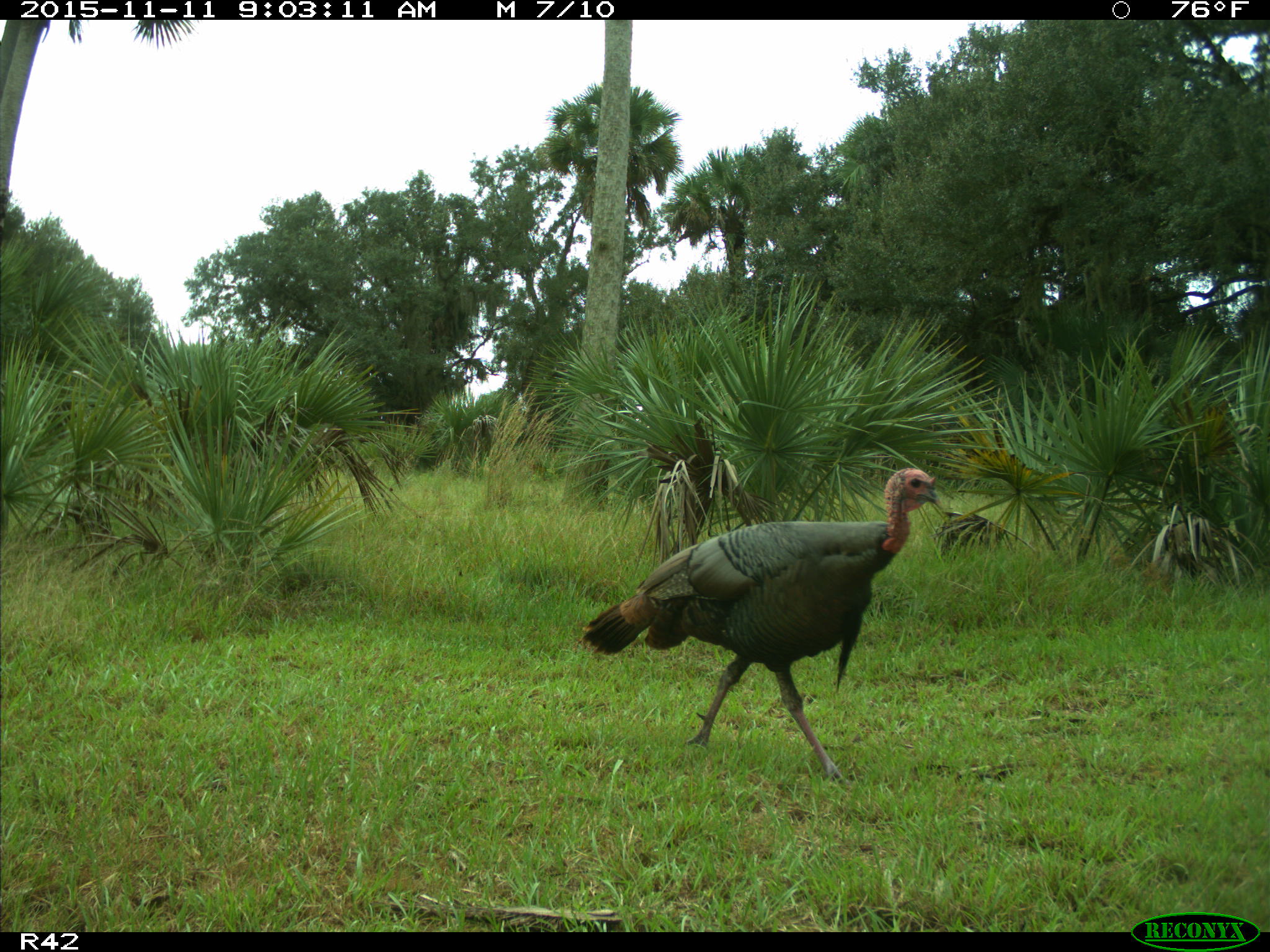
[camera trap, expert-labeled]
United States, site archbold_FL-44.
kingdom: Animalia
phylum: Chordata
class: Aves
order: Galliformes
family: Phasianidae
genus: Meleagris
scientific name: Meleagris gallopavo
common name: wild turkey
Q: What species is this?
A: Meleagris gallopavo (wild turkey).